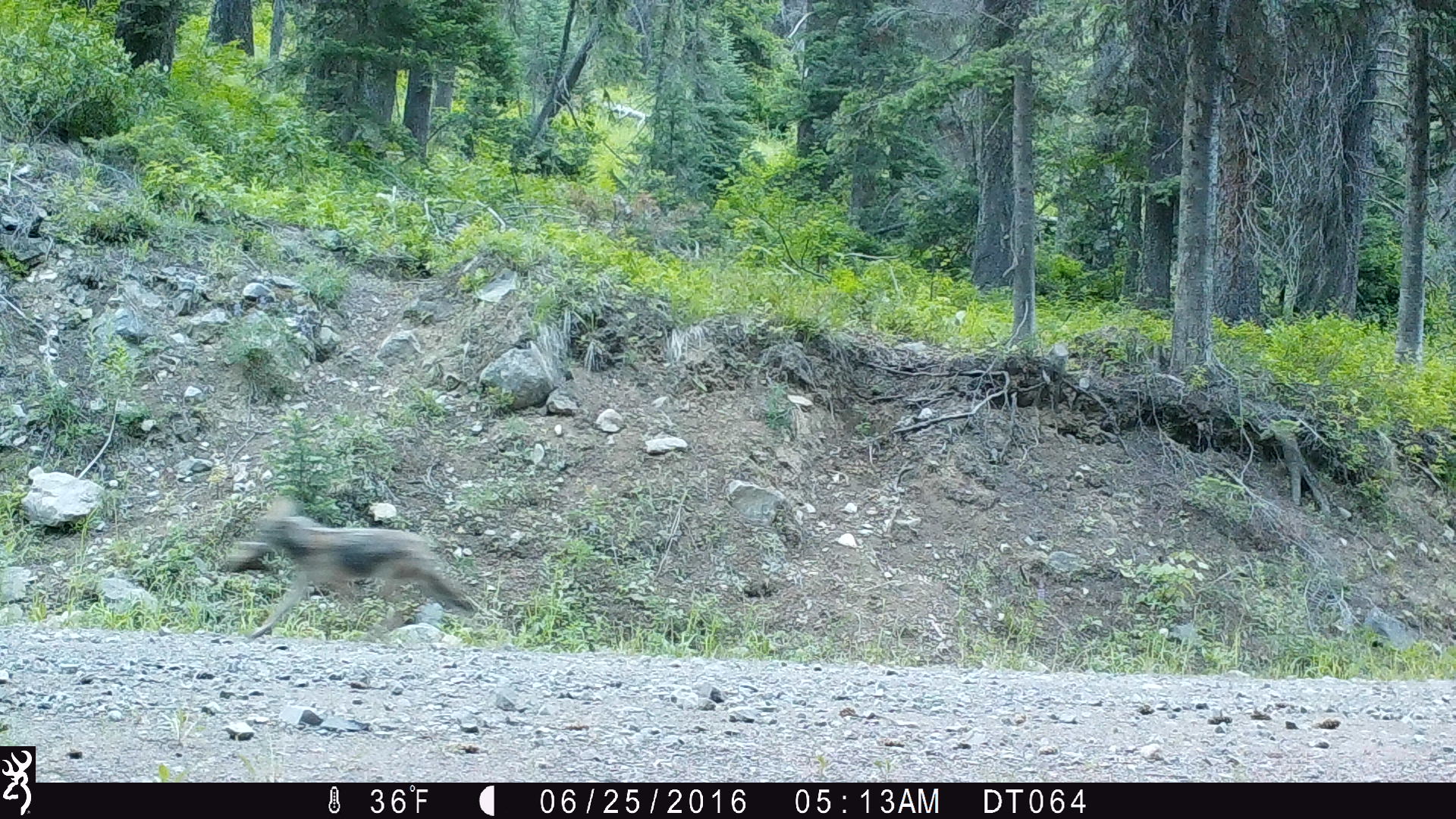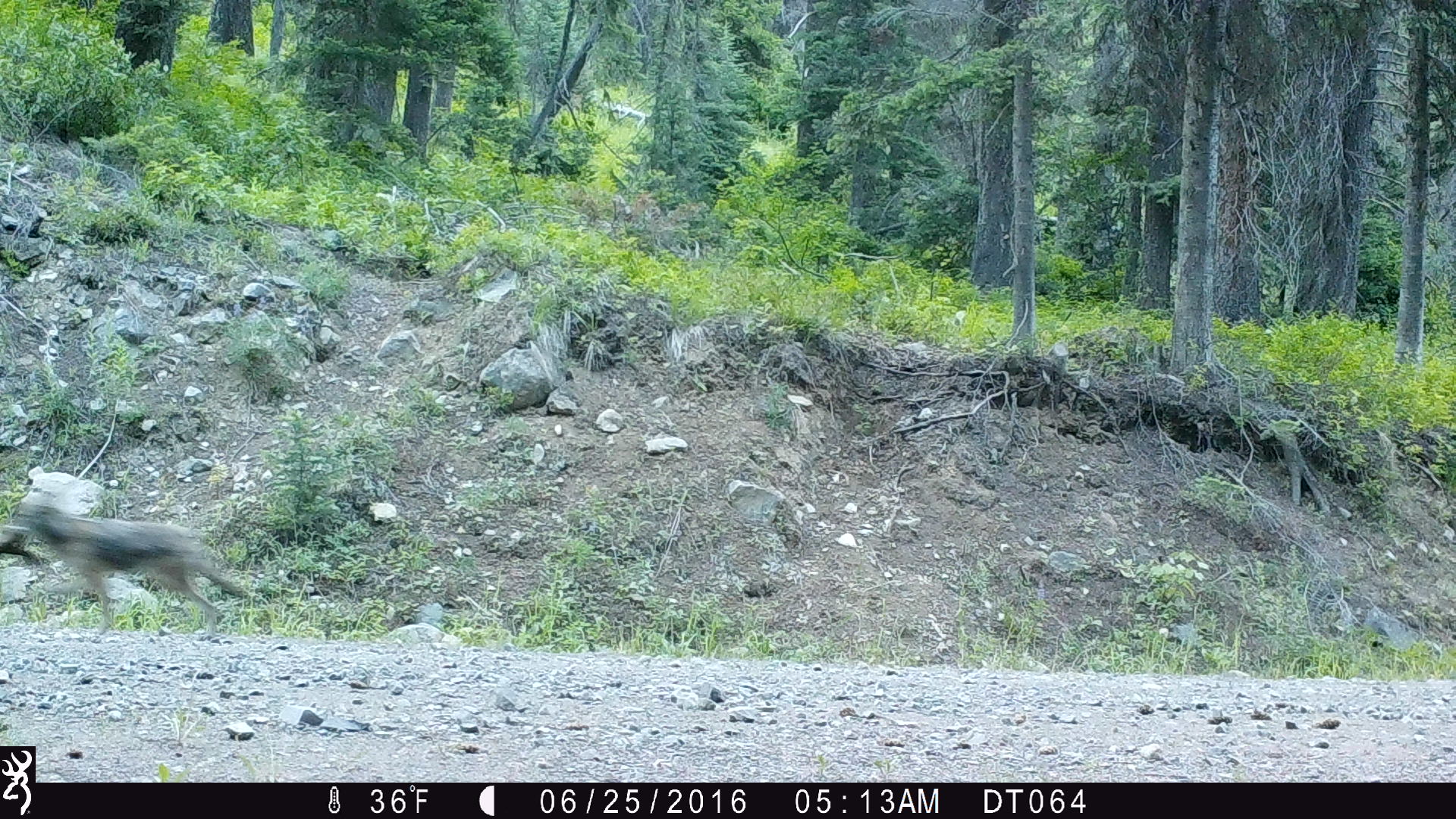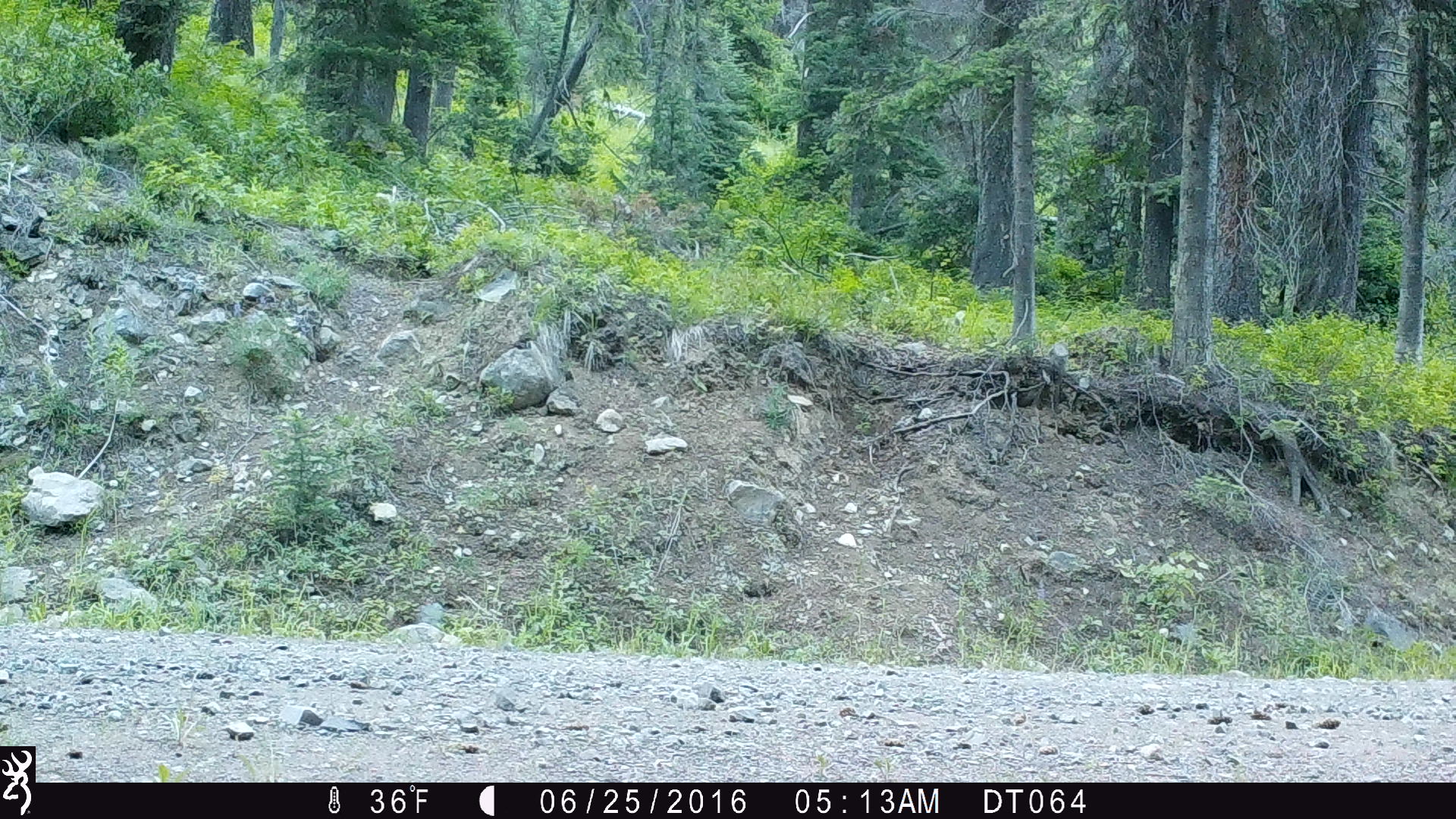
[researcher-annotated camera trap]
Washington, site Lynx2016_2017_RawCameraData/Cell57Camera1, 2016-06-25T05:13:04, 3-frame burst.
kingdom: Animalia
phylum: Chordata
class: Mammalia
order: Carnivora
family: Canidae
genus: Canis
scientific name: Canis latrans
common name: coyote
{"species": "Canis latrans (coyote)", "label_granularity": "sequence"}